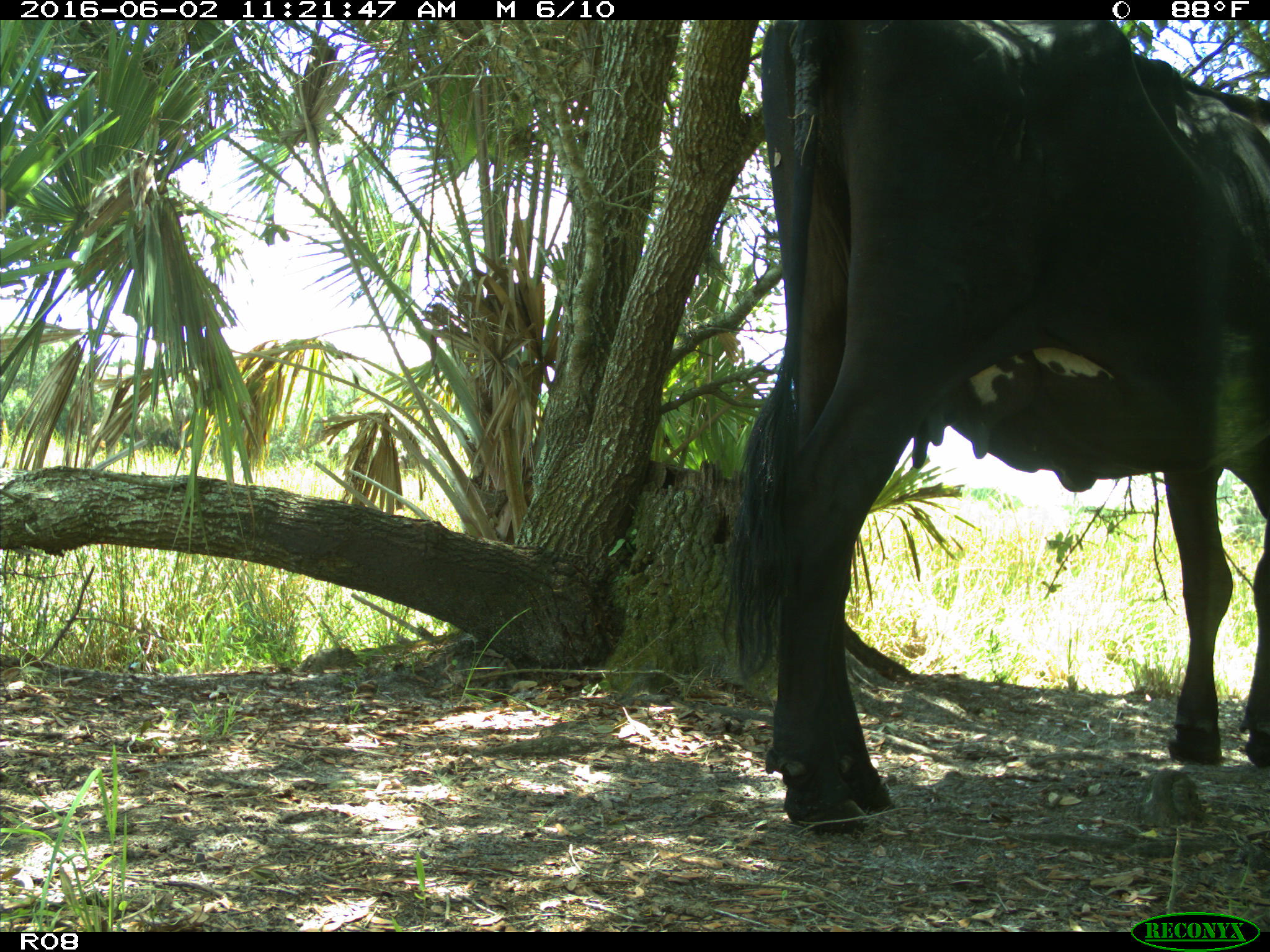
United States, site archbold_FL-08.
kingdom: Animalia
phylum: Chordata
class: Mammalia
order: Artiodactyla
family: Bovidae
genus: Bos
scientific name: Bos taurus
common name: domestic cow